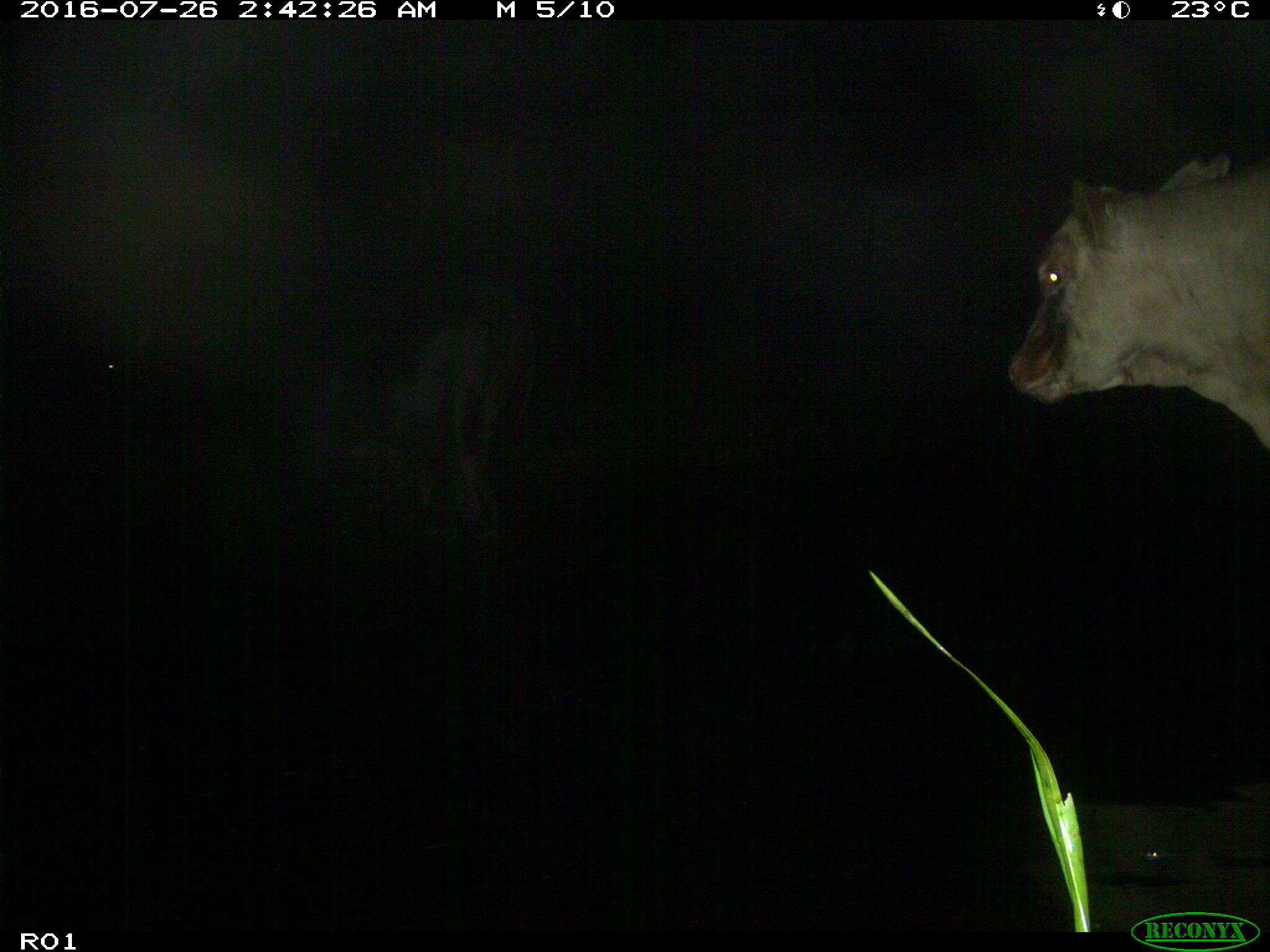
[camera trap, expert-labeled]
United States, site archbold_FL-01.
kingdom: Animalia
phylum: Chordata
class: Mammalia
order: Artiodactyla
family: Bovidae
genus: Bos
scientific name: Bos taurus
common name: domestic cow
Bos taurus (domestic cow).